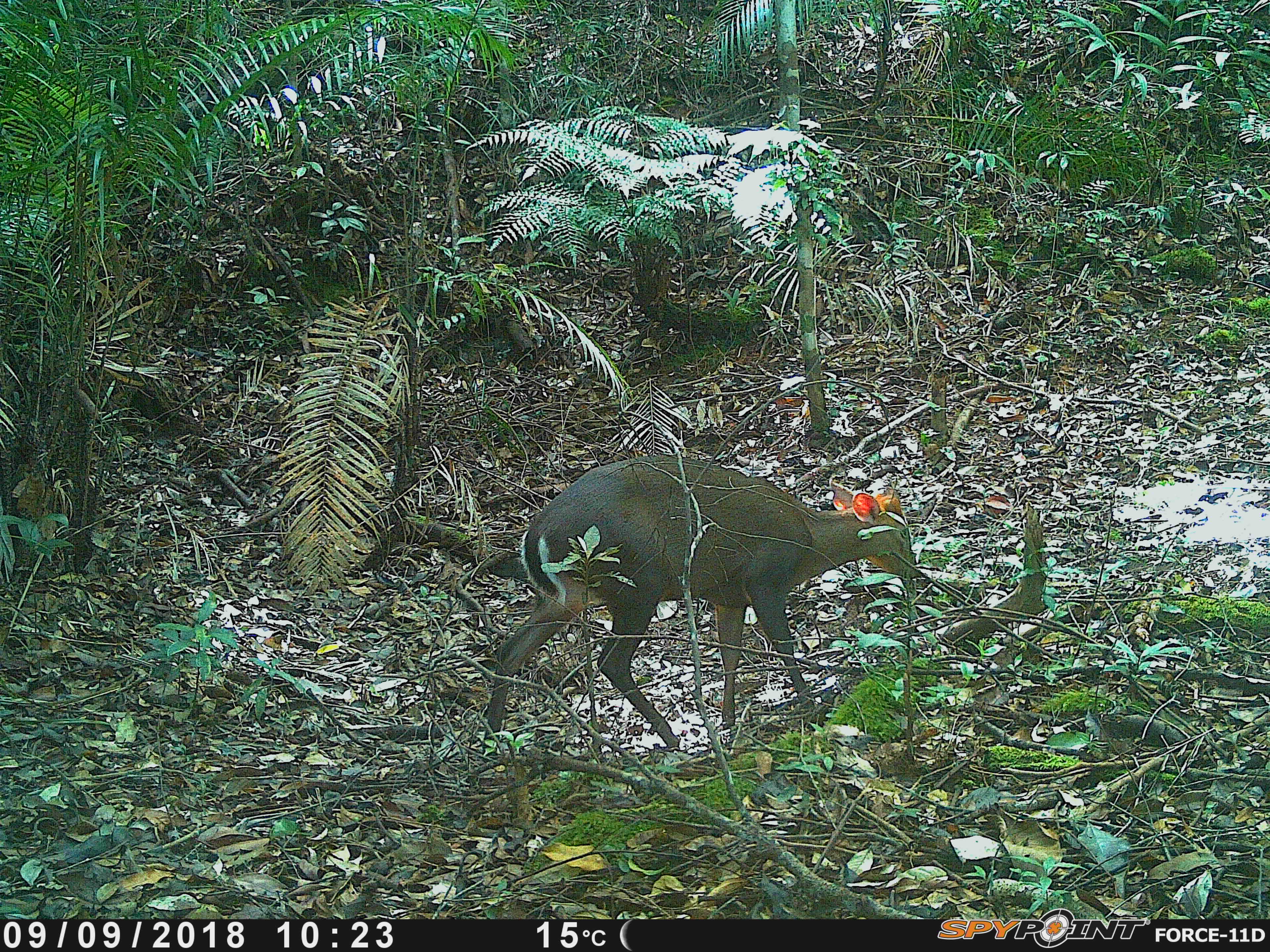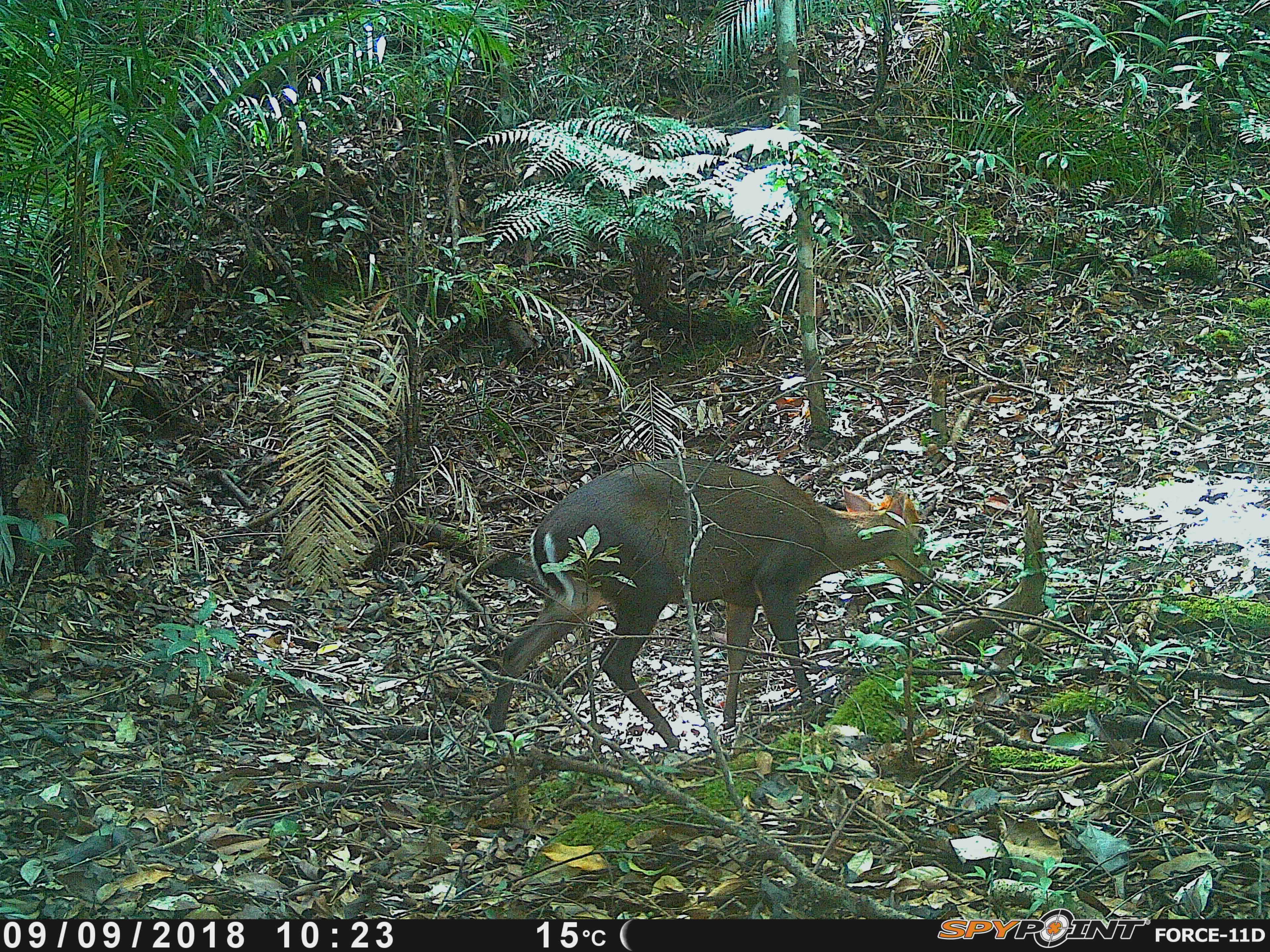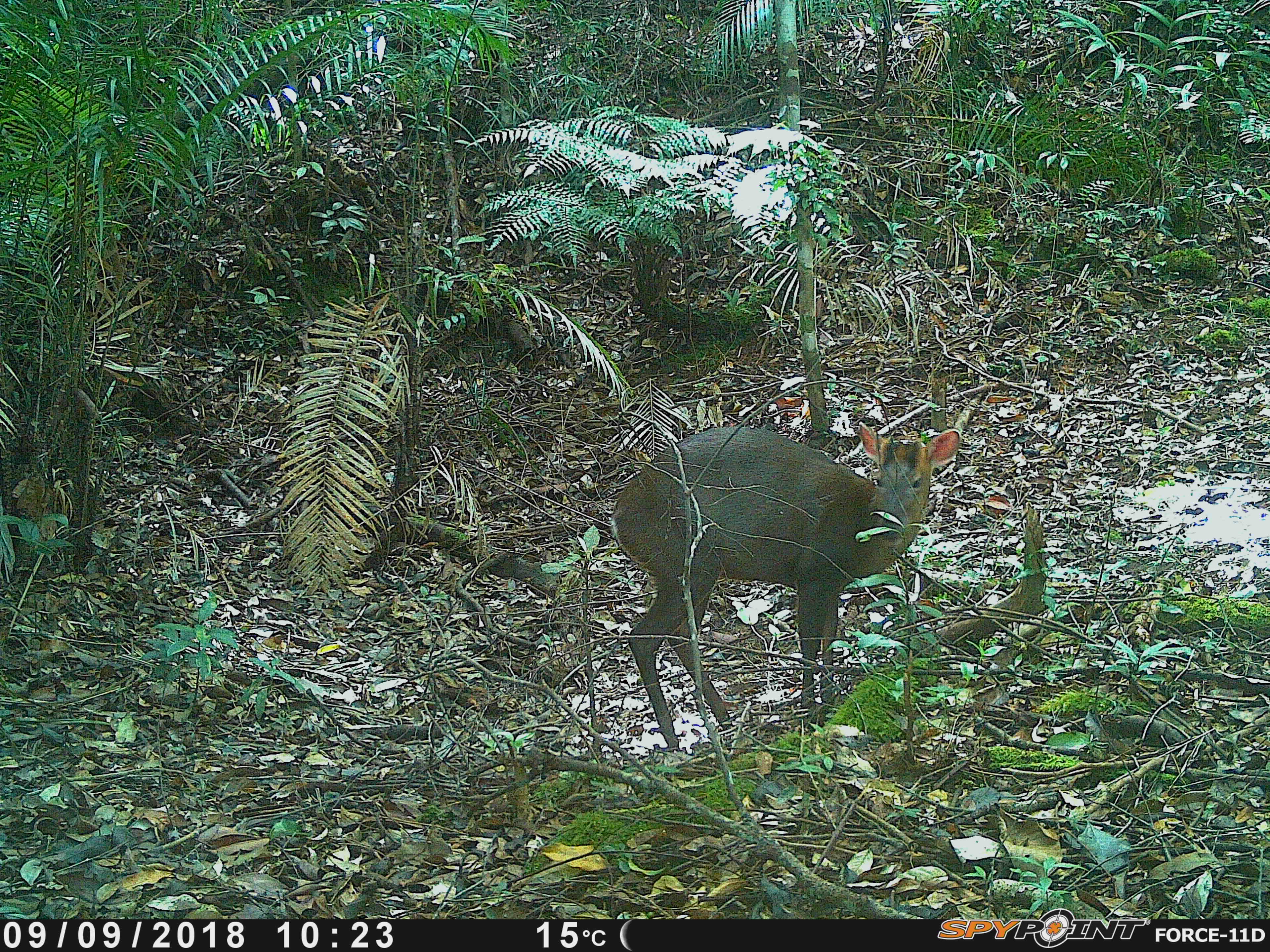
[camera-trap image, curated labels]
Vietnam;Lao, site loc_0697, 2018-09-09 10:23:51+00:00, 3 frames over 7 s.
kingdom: Animalia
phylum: Chordata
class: Mammalia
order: Artiodactyla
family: Cervidae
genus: Muntiacus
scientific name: Muntiacus rooseveltorum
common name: roosevelt's muntjac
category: roosevelts muntjac group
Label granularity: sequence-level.